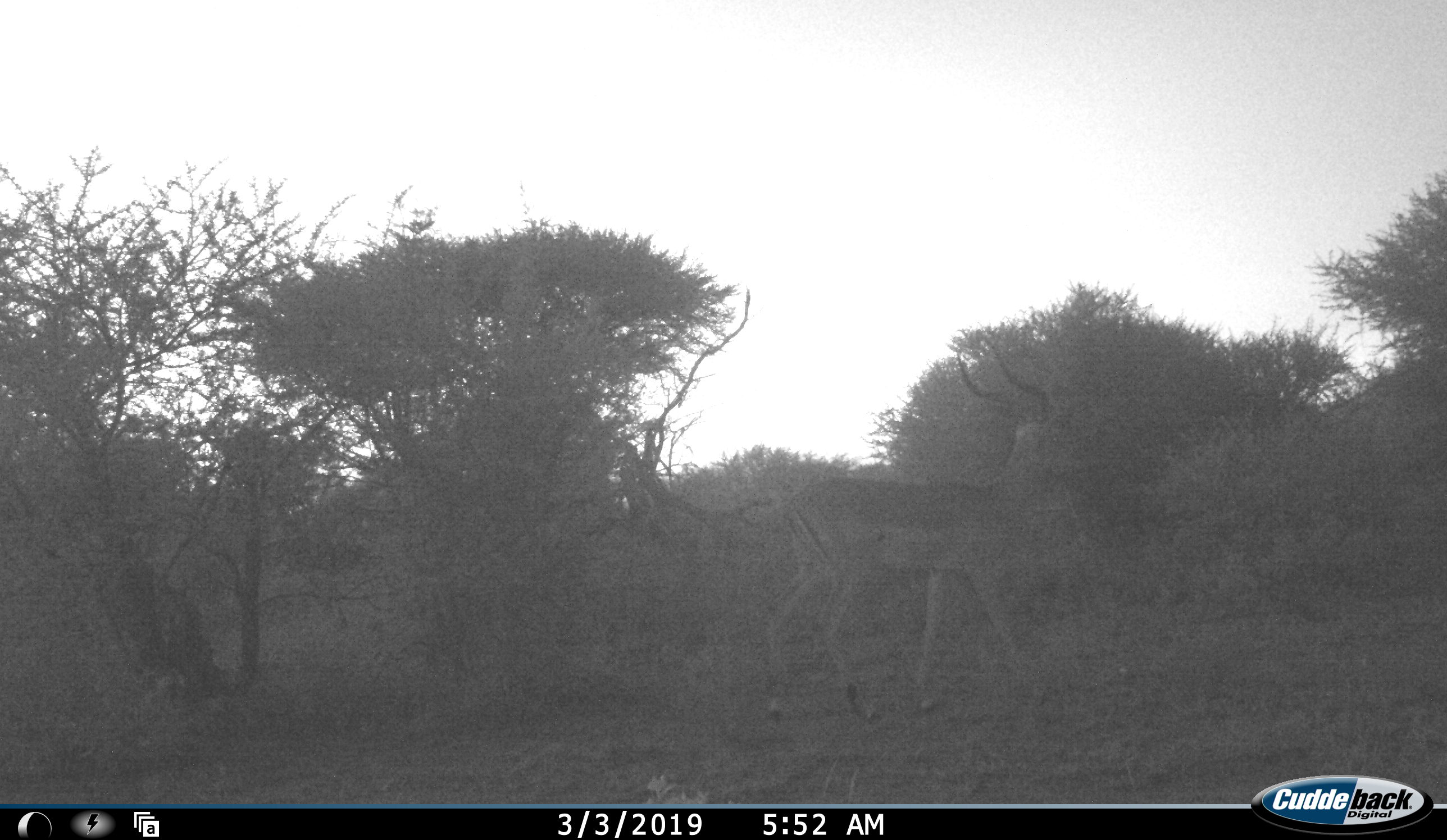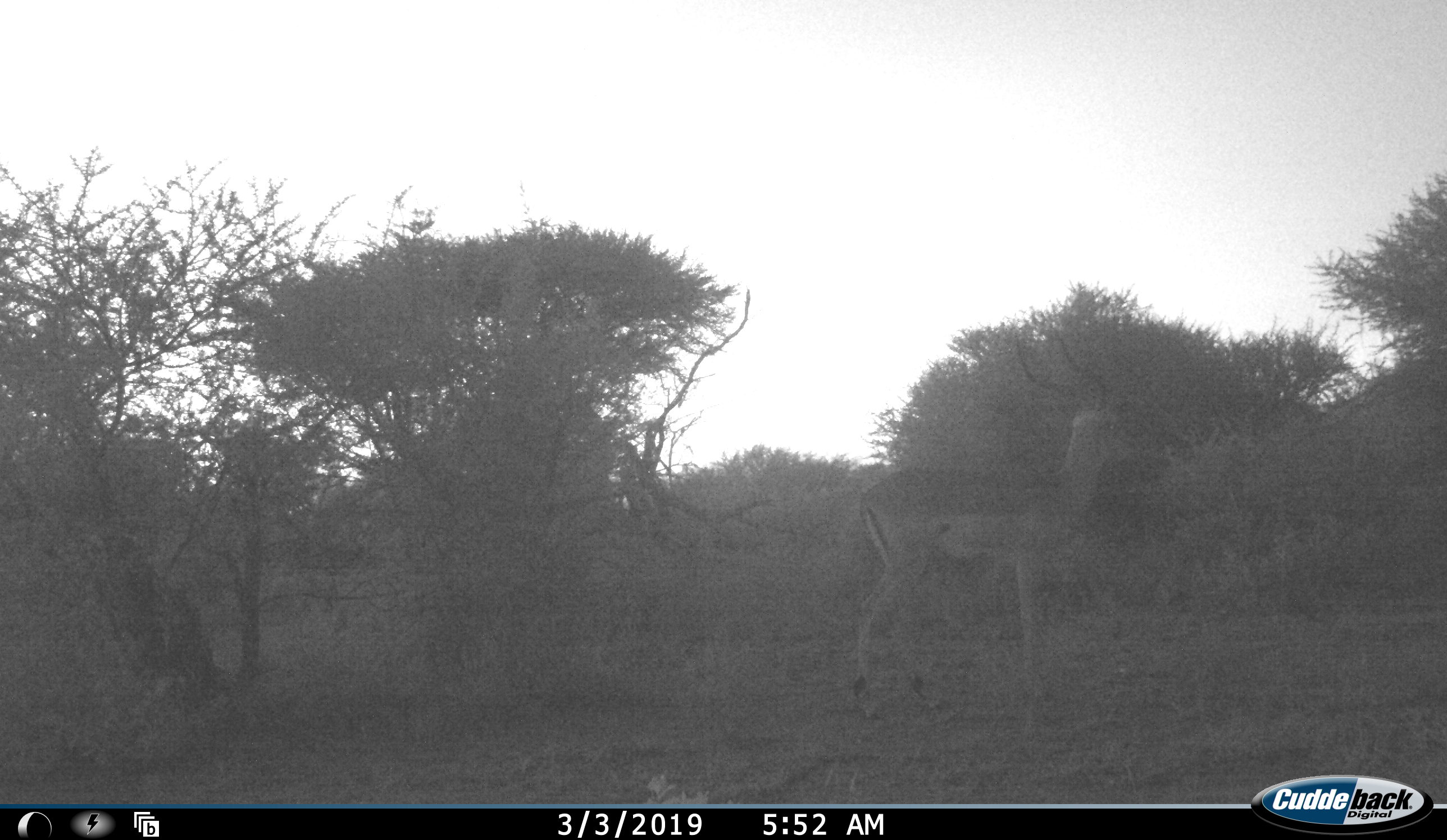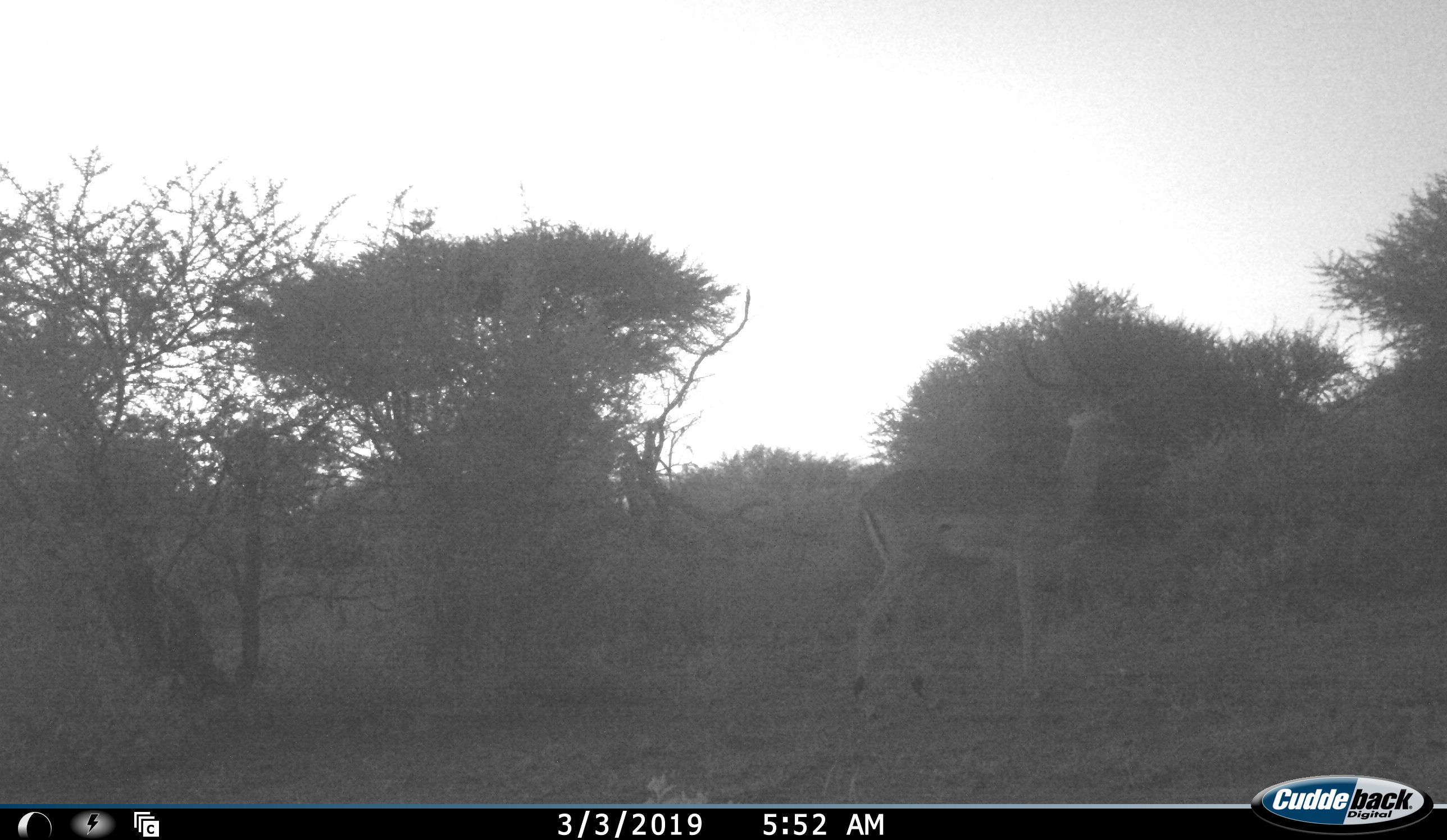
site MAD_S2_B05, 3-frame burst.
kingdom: Animalia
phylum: Chordata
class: Mammalia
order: Artiodactyla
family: Bovidae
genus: Aepyceros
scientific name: Aepyceros melampus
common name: impala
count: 1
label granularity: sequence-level